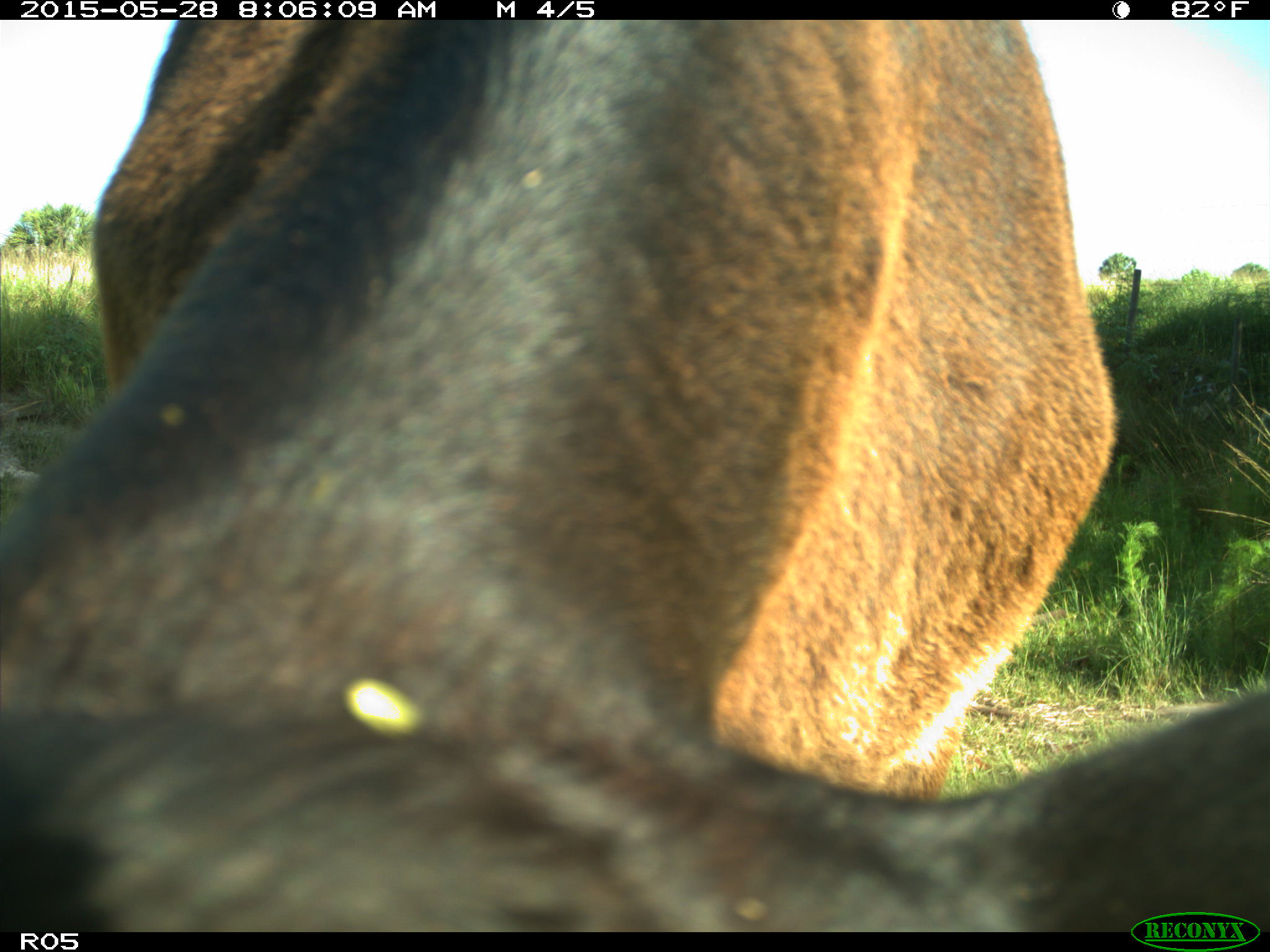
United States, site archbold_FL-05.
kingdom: Animalia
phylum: Chordata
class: Mammalia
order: Artiodactyla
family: Bovidae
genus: Bos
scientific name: Bos taurus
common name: domestic cow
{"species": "Bos taurus (domestic cow)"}